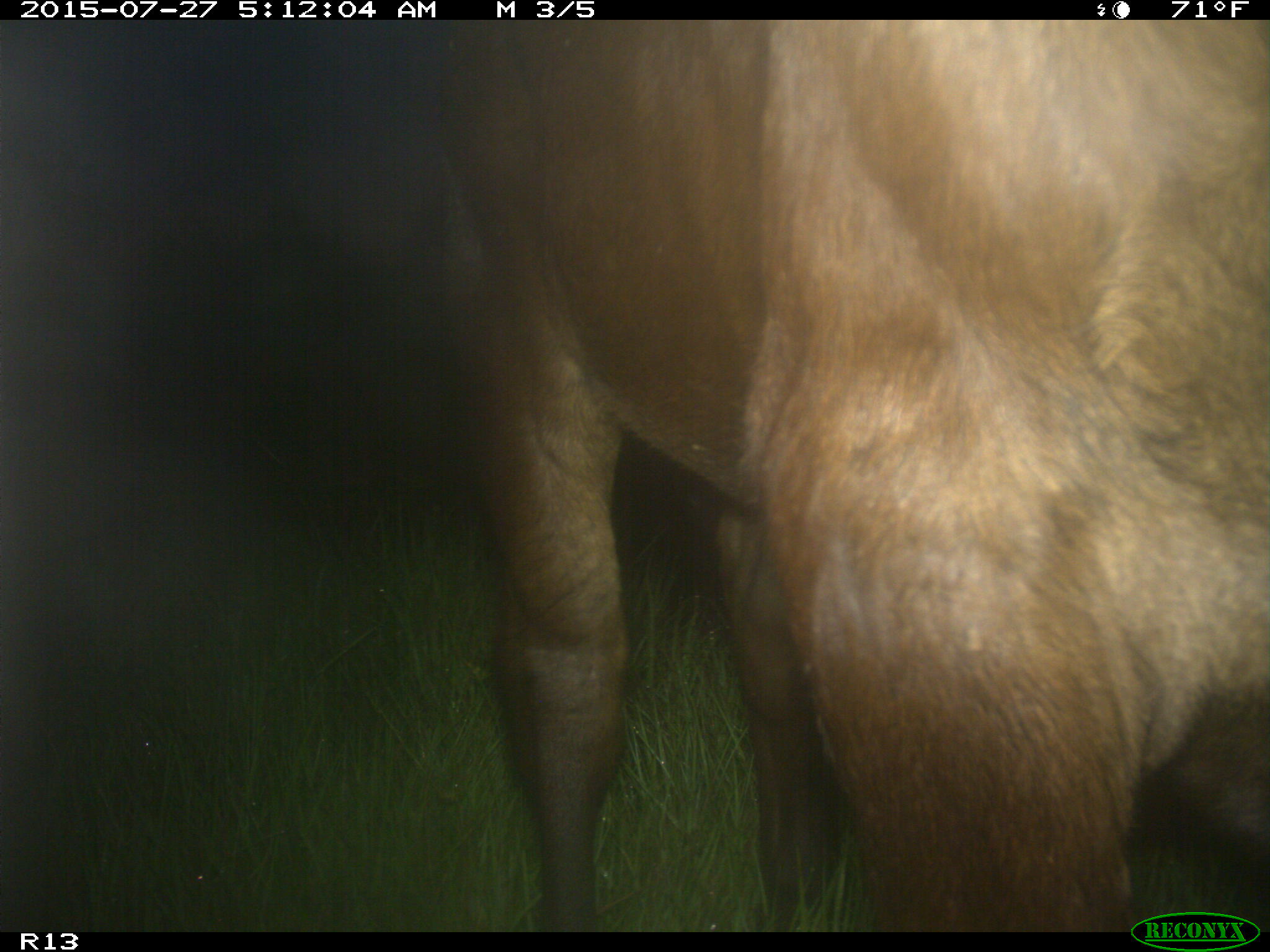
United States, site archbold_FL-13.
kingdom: Animalia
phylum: Chordata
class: Mammalia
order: Artiodactyla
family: Bovidae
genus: Bos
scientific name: Bos taurus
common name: domestic cow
Bos taurus (domestic cow).